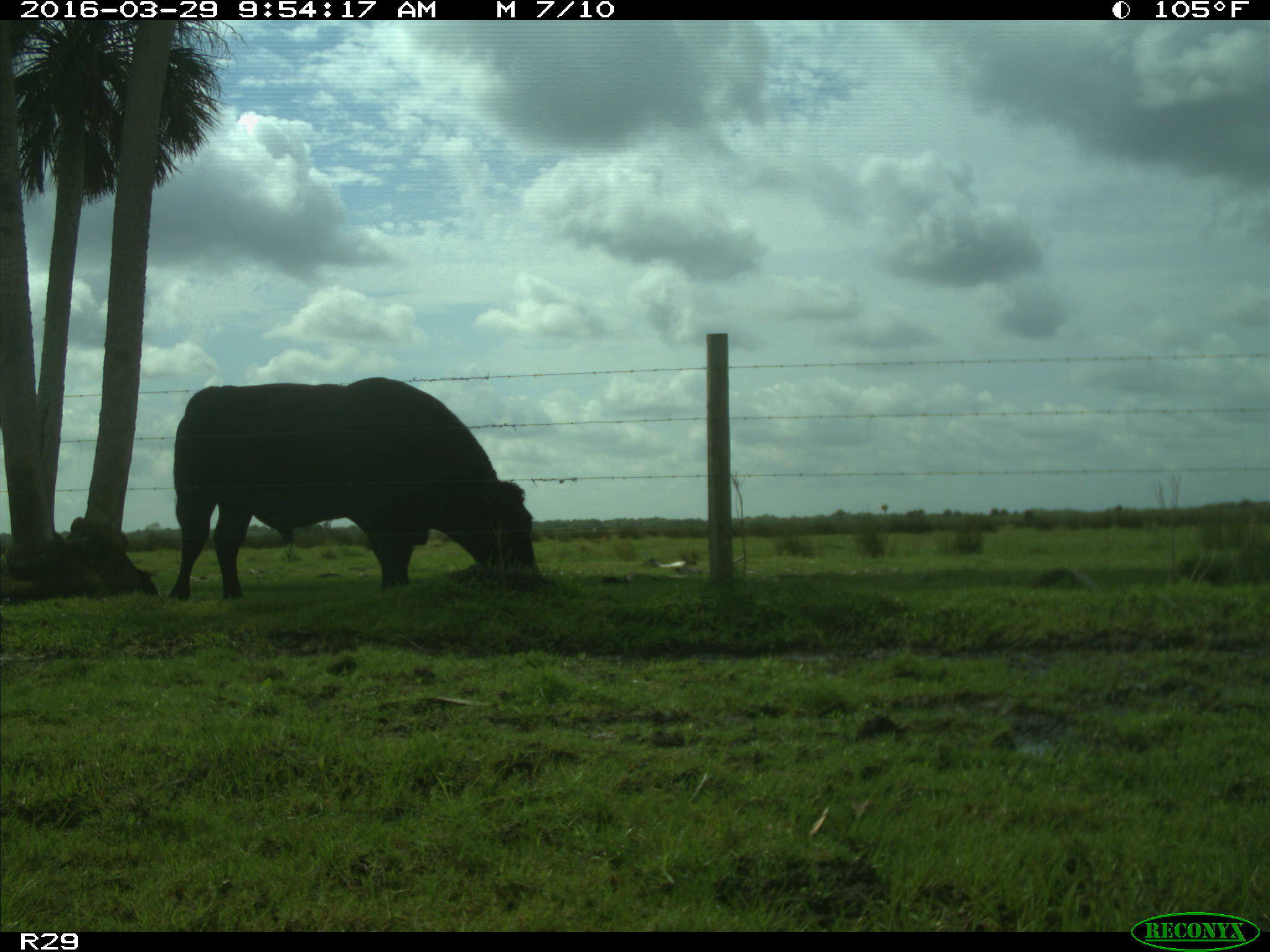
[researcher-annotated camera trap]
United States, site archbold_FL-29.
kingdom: Animalia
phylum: Chordata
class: Mammalia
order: Artiodactyla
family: Bovidae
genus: Bos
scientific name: Bos taurus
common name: domestic cow